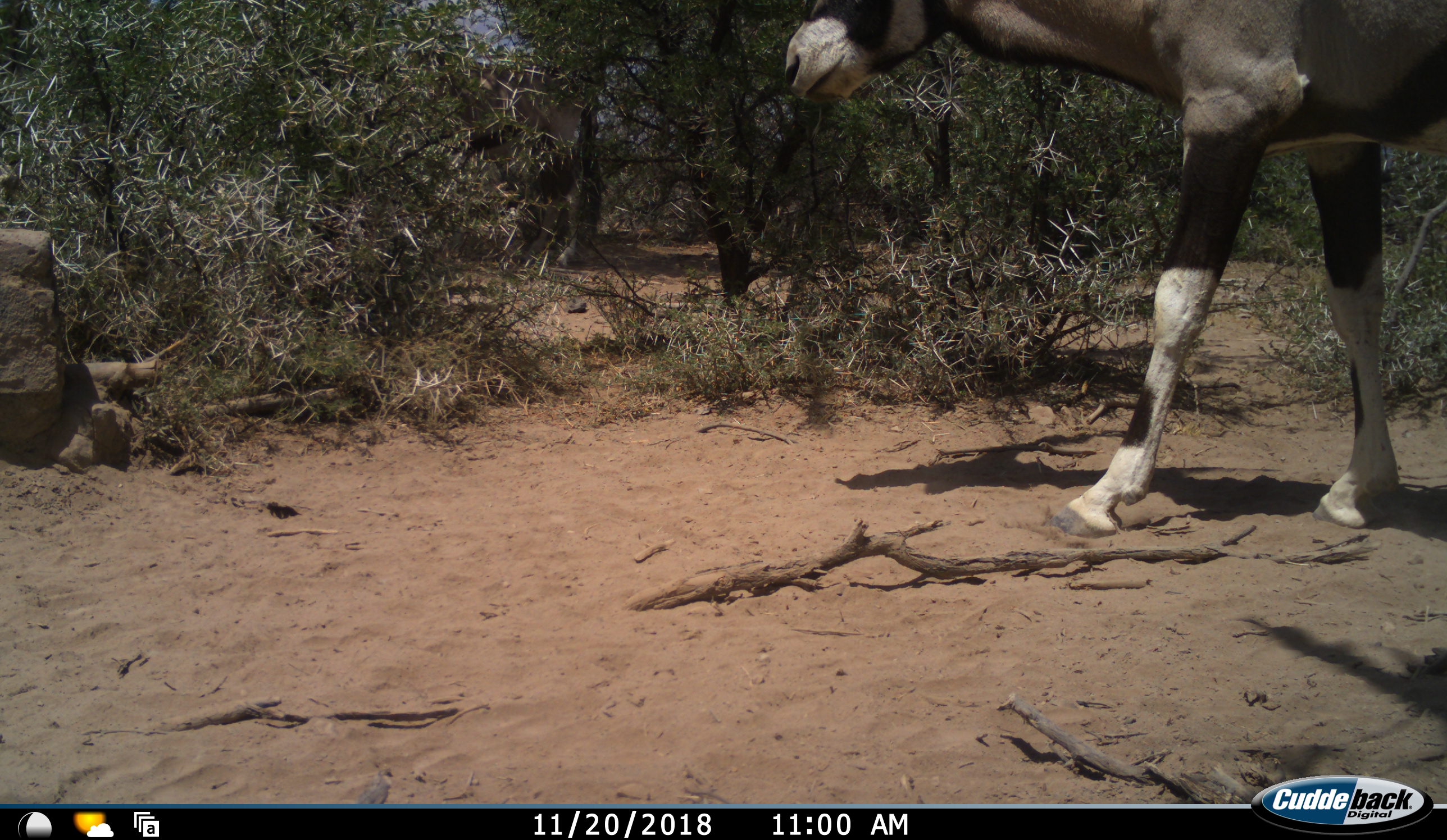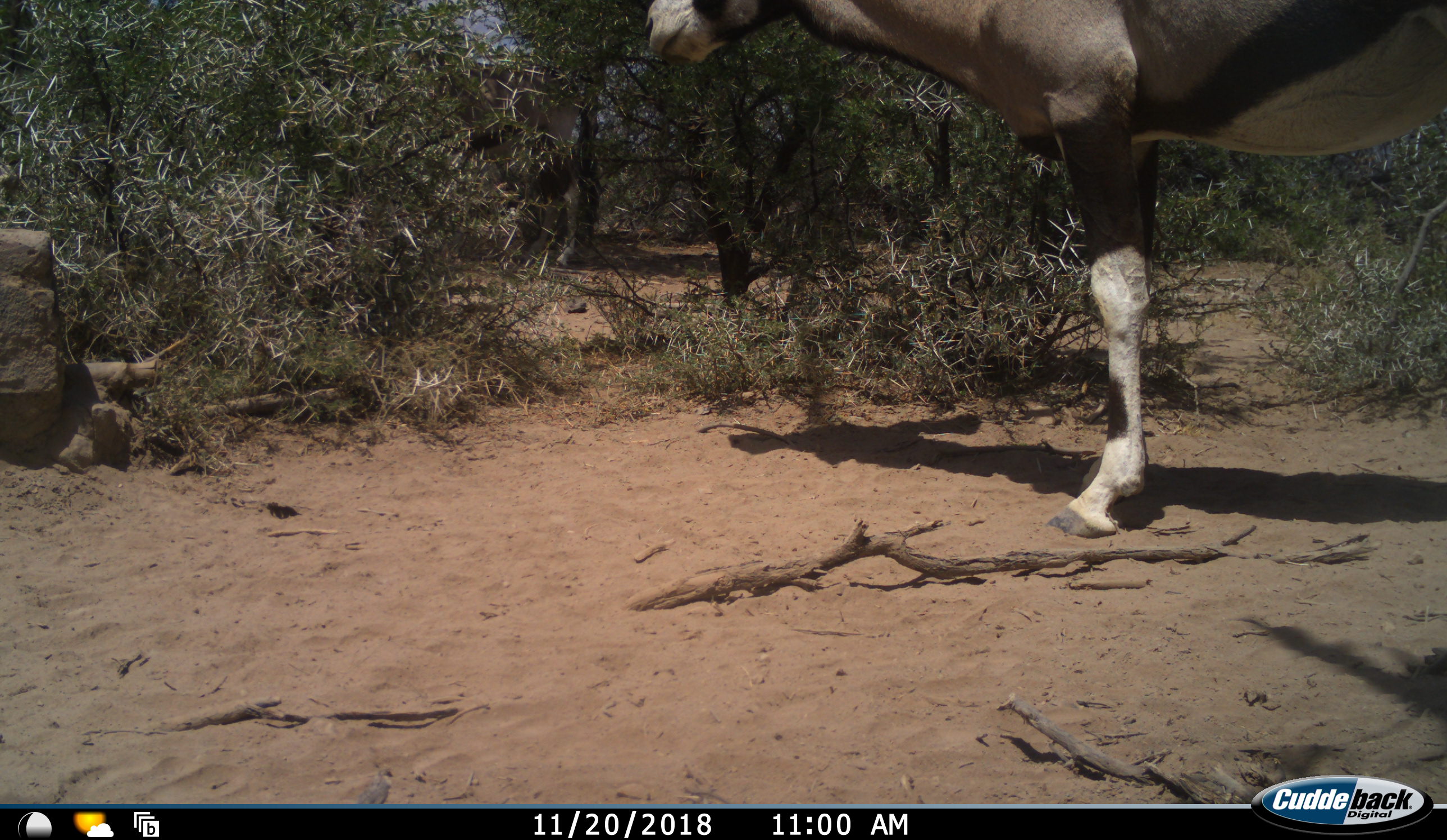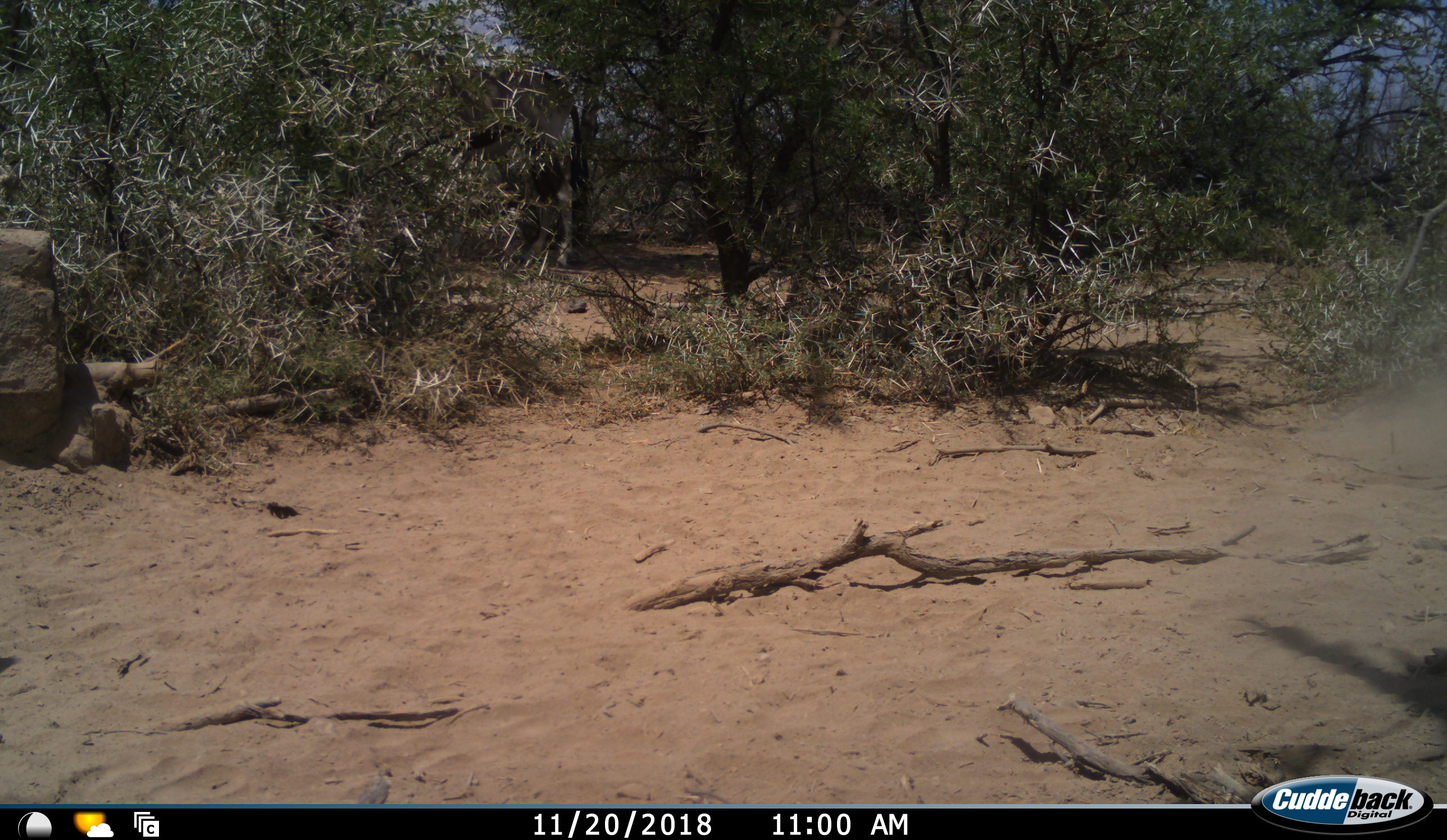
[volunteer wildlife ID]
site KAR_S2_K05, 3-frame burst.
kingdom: Animalia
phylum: Chordata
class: Mammalia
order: Artiodactyla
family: Bovidae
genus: Oryx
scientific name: Oryx gazella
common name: gemsbok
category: oryx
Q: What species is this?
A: Oryx (gemsbok) (Oryx gazella).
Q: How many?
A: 2.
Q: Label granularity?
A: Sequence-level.